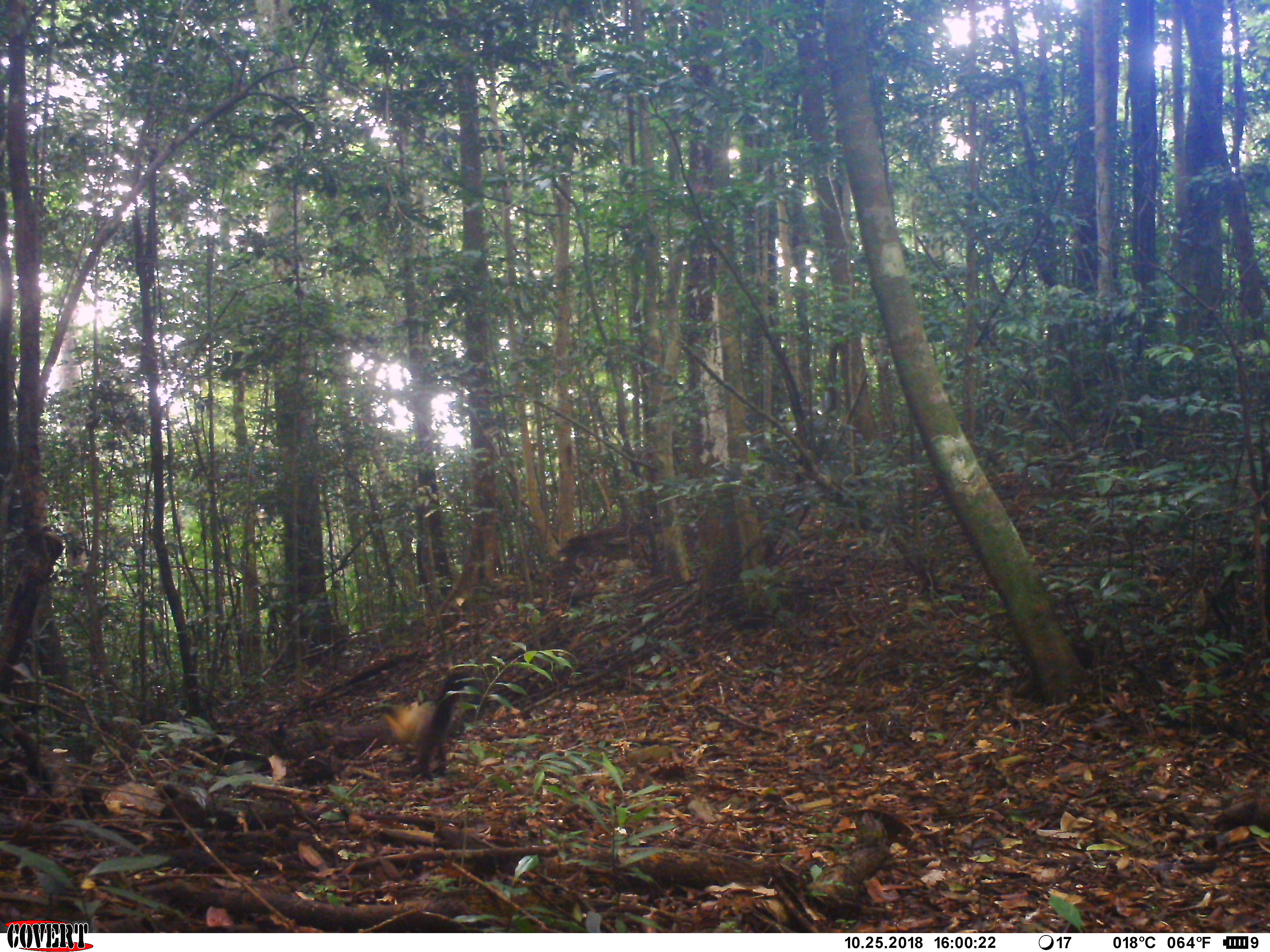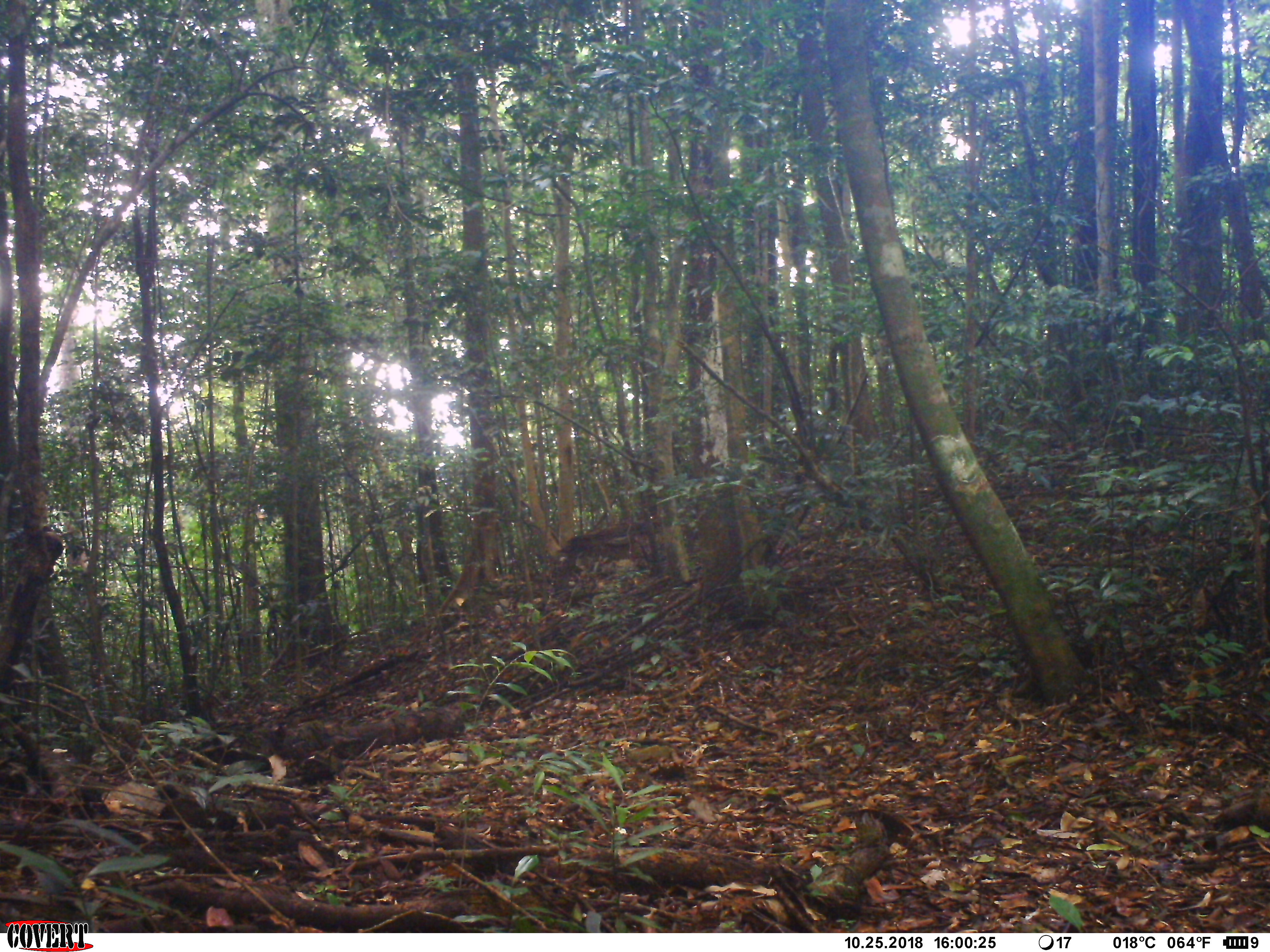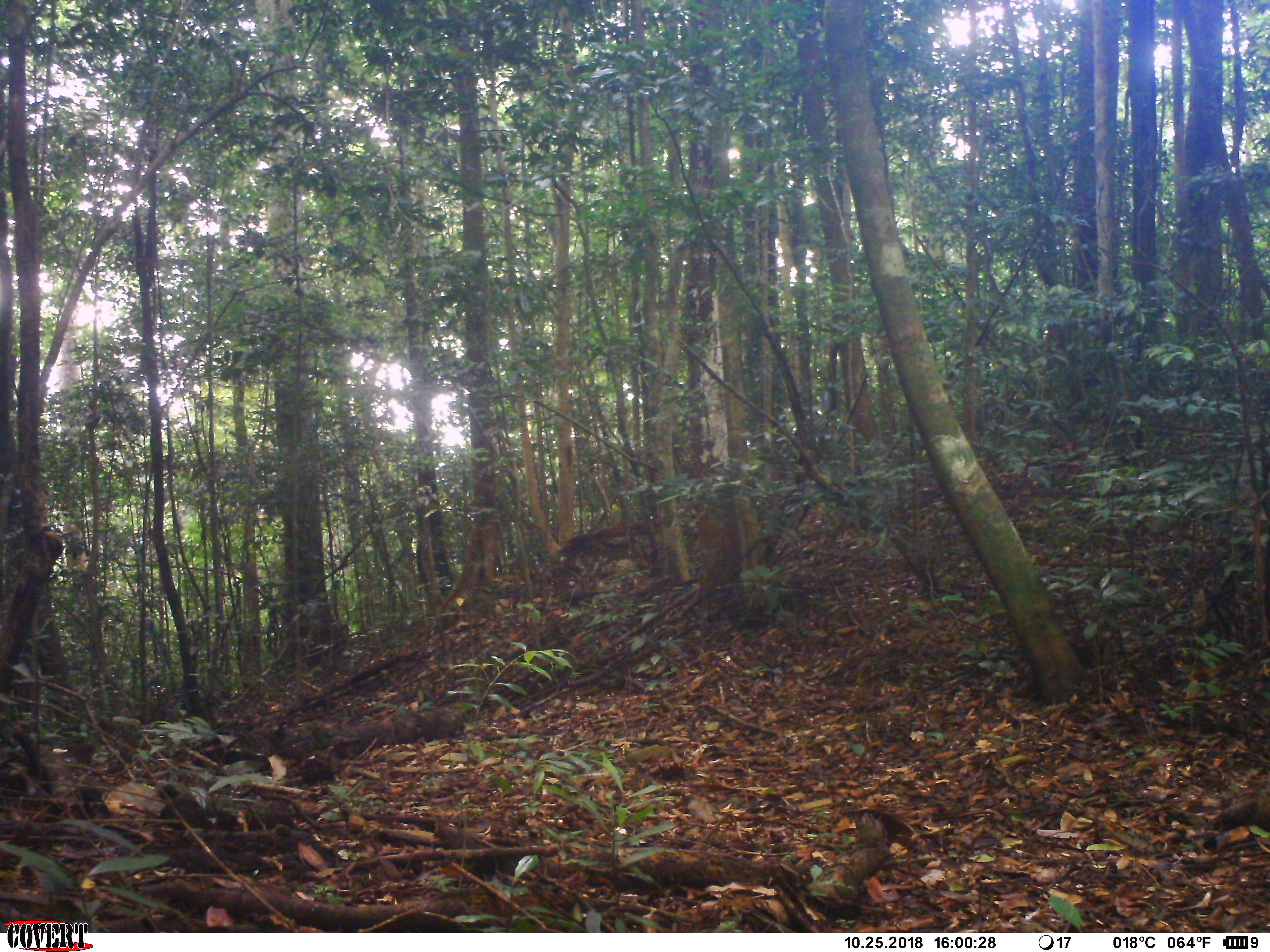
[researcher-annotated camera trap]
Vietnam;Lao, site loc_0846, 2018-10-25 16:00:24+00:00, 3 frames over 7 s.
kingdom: Animalia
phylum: Chordata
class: Mammalia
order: Carnivora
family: Mustelidae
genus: Martes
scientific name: Martes flavigula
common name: yellow-throated marten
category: yellow throated marten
Yellow throated marten (yellow-throated marten) (Martes flavigula). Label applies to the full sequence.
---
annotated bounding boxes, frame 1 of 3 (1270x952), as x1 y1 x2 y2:
yellow throated marten: 383 663 477 782